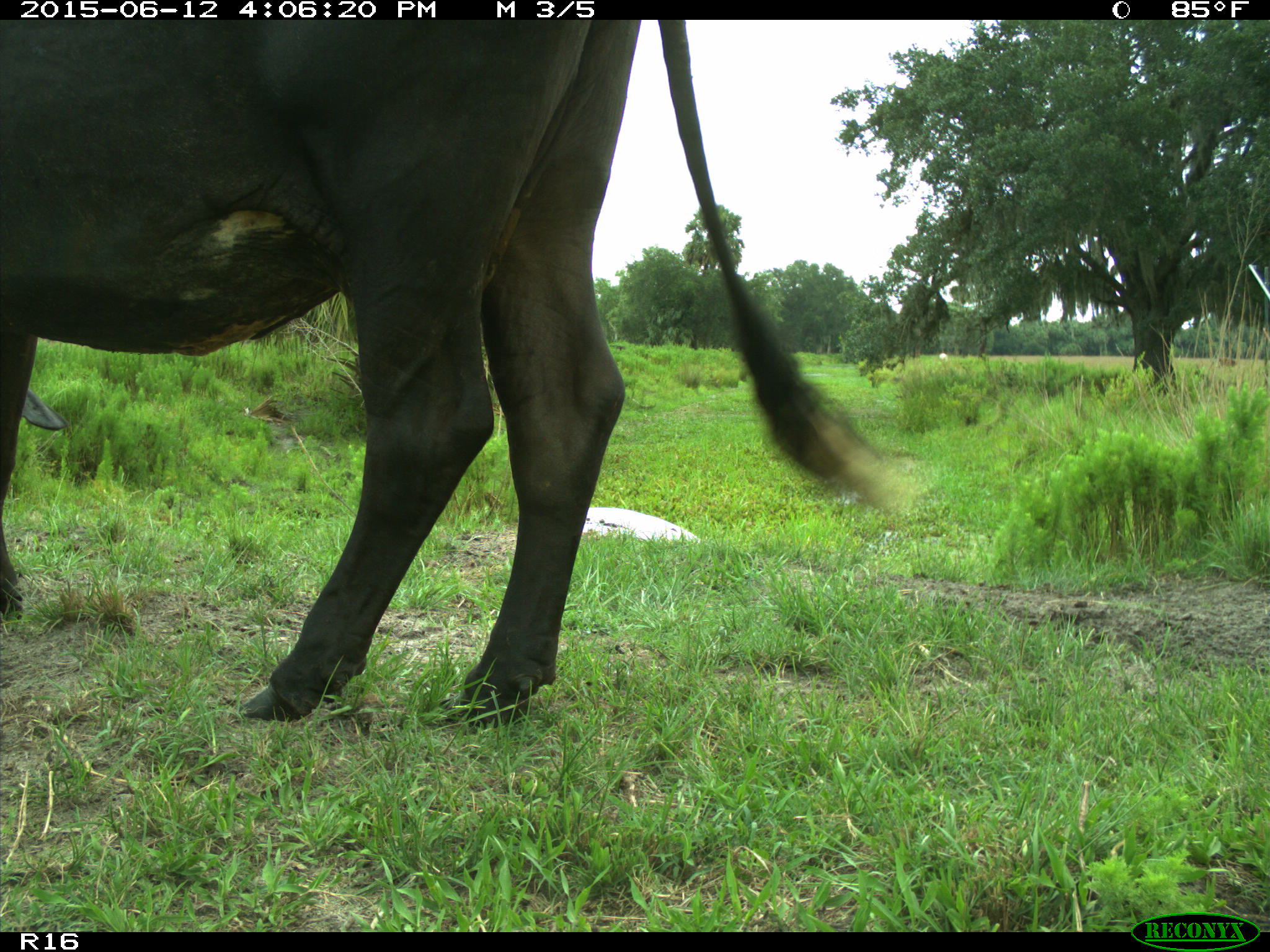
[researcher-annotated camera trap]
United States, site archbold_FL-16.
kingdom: Animalia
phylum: Chordata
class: Mammalia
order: Artiodactyla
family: Bovidae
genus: Bos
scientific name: Bos taurus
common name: domestic cow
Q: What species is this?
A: Bos taurus (domestic cow).